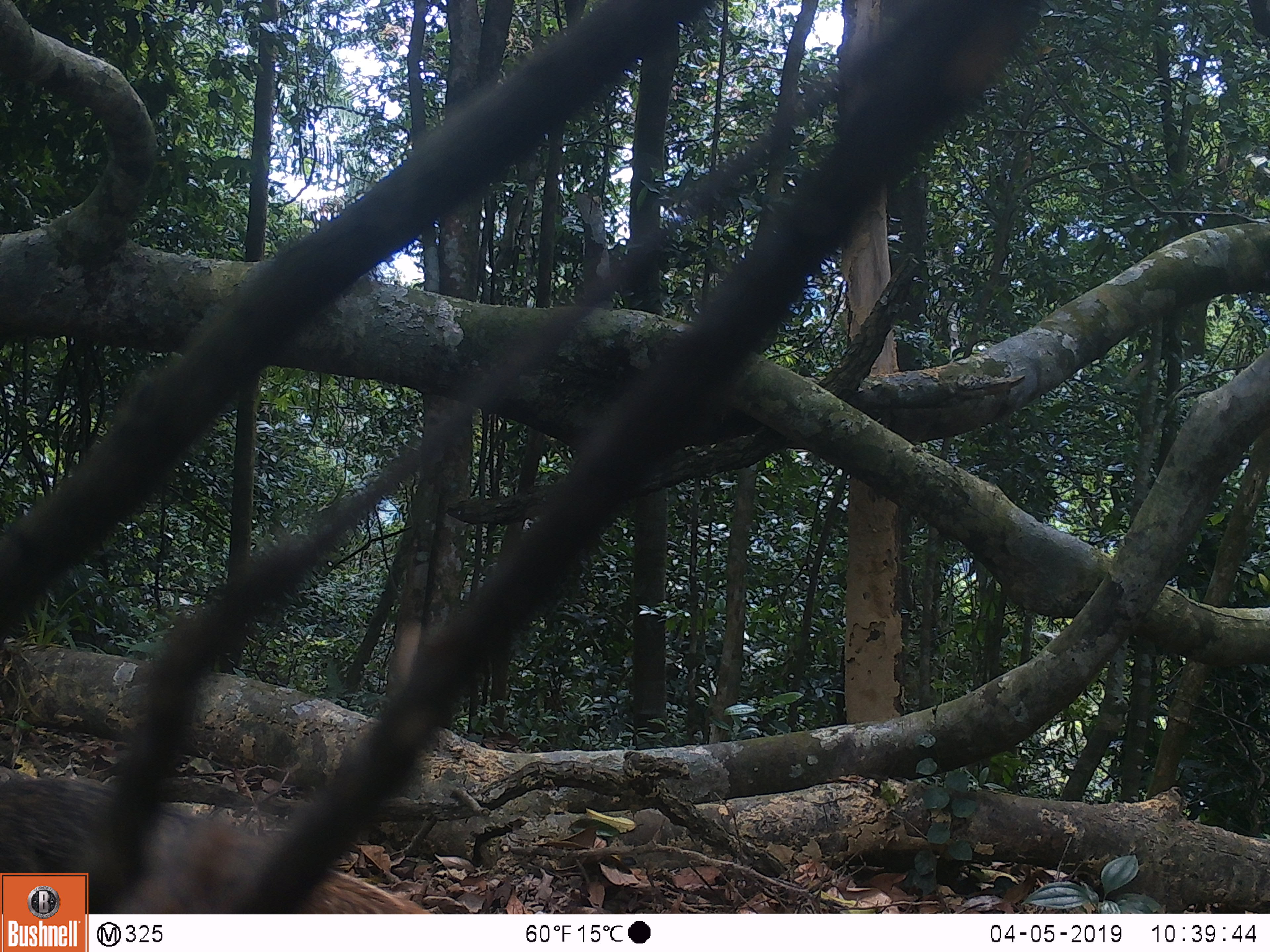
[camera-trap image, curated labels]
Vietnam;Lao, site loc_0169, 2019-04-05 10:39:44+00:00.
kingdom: Animalia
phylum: Chordata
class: Mammalia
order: Carnivora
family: Herpestidae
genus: Urva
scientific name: Urva urva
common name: crab-eating mongoose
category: crab eating mongoose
Crab eating mongoose (crab-eating mongoose) (Urva urva). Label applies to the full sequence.